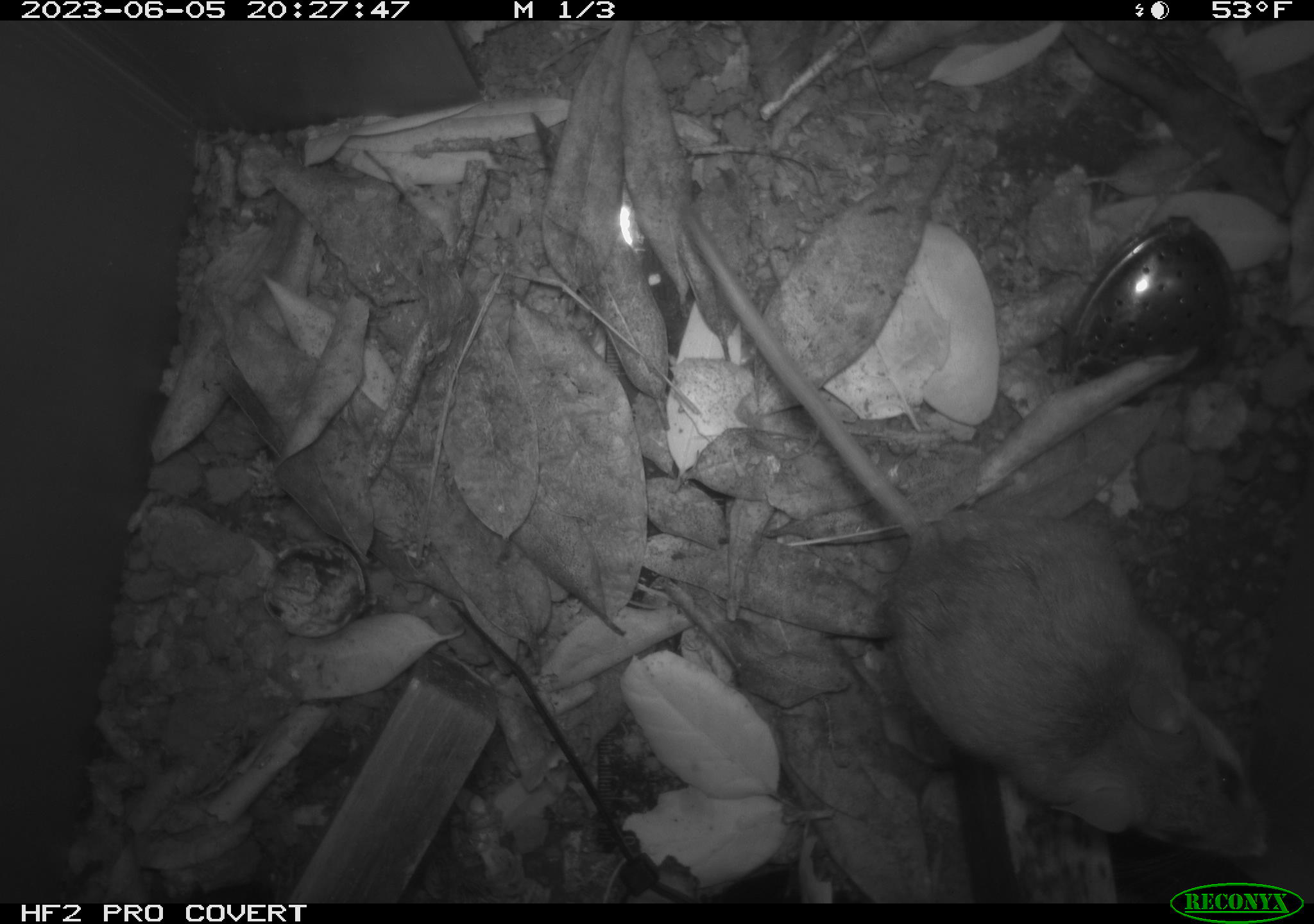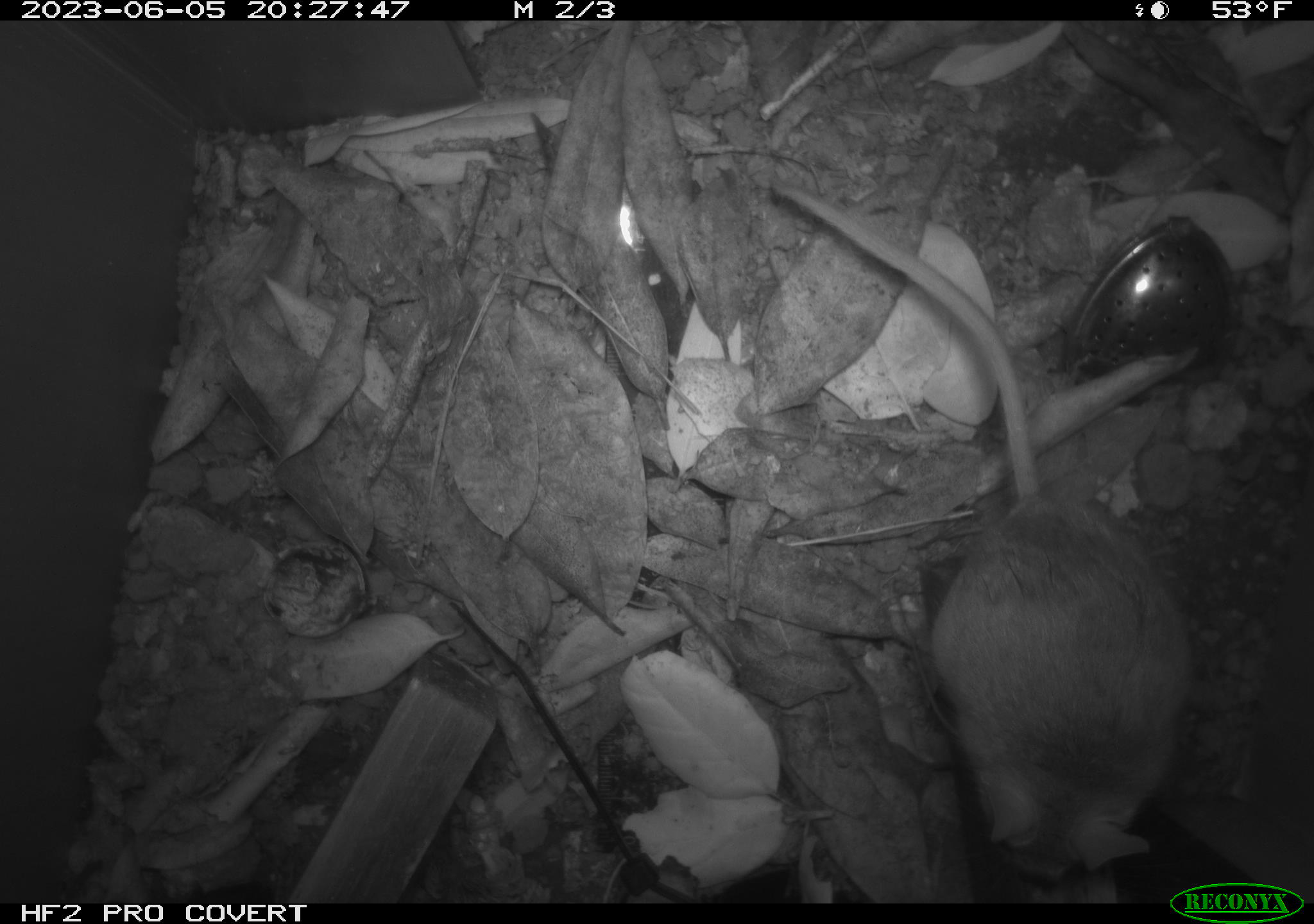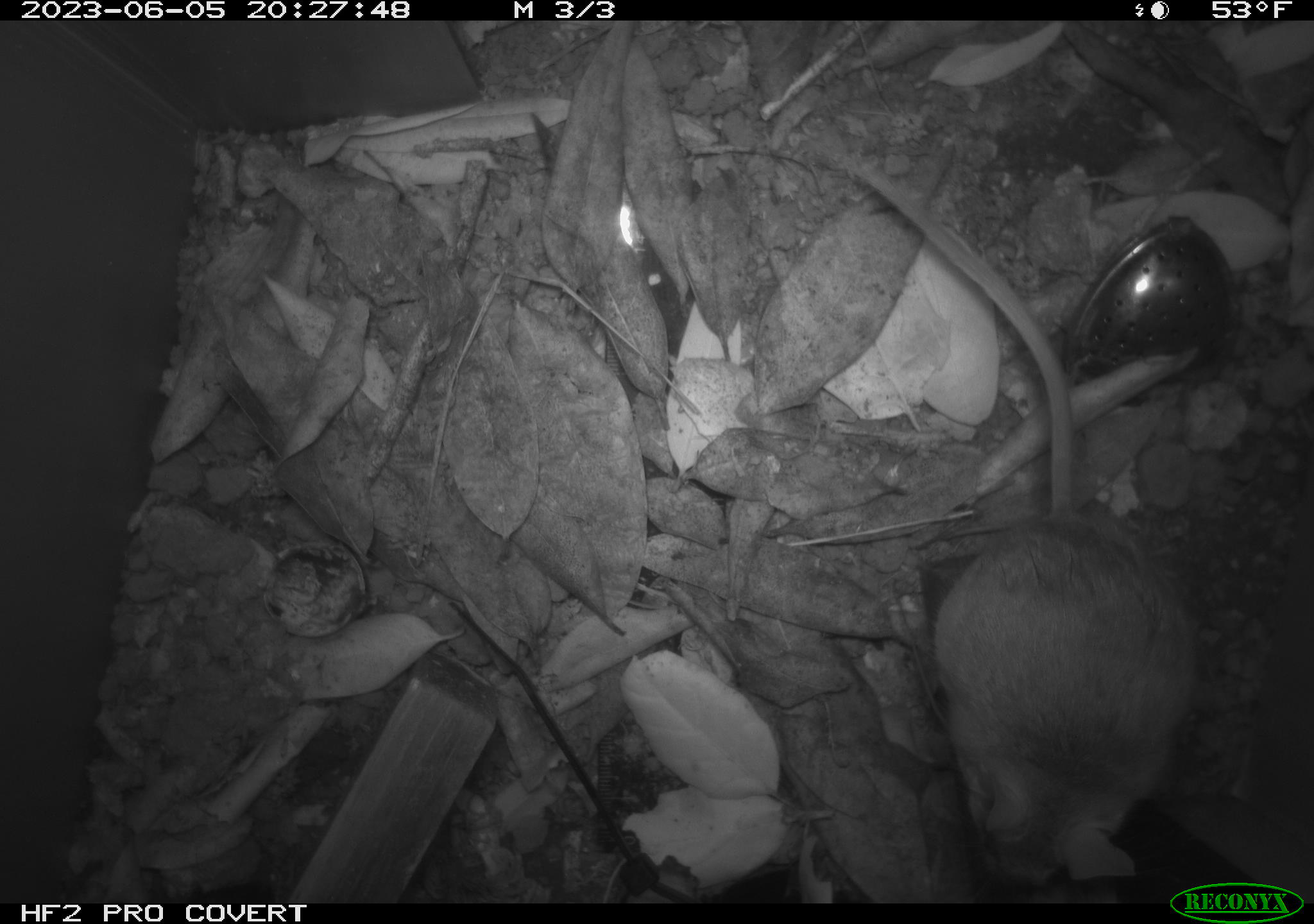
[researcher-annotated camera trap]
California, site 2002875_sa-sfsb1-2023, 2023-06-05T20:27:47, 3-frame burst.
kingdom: Animalia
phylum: Chordata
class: Mammalia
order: Rodentia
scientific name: Rodentia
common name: mouse species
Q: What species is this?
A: Mouse species (Rodentia).